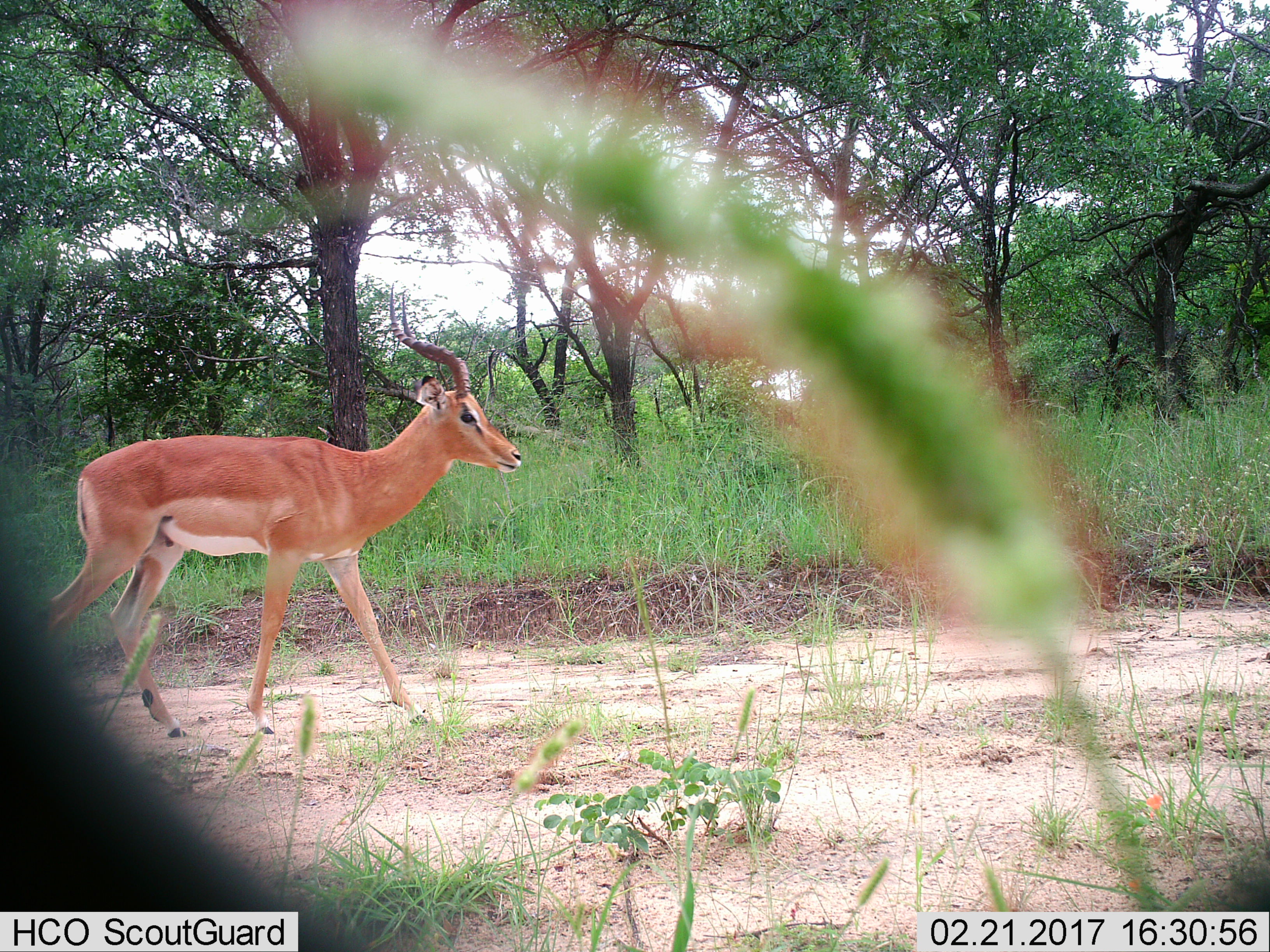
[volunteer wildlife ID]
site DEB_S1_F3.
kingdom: Animalia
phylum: Chordata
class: Mammalia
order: Artiodactyla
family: Bovidae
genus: Aepyceros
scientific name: Aepyceros melampus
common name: impala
Impala (Aepyceros melampus), count 1. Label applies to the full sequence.